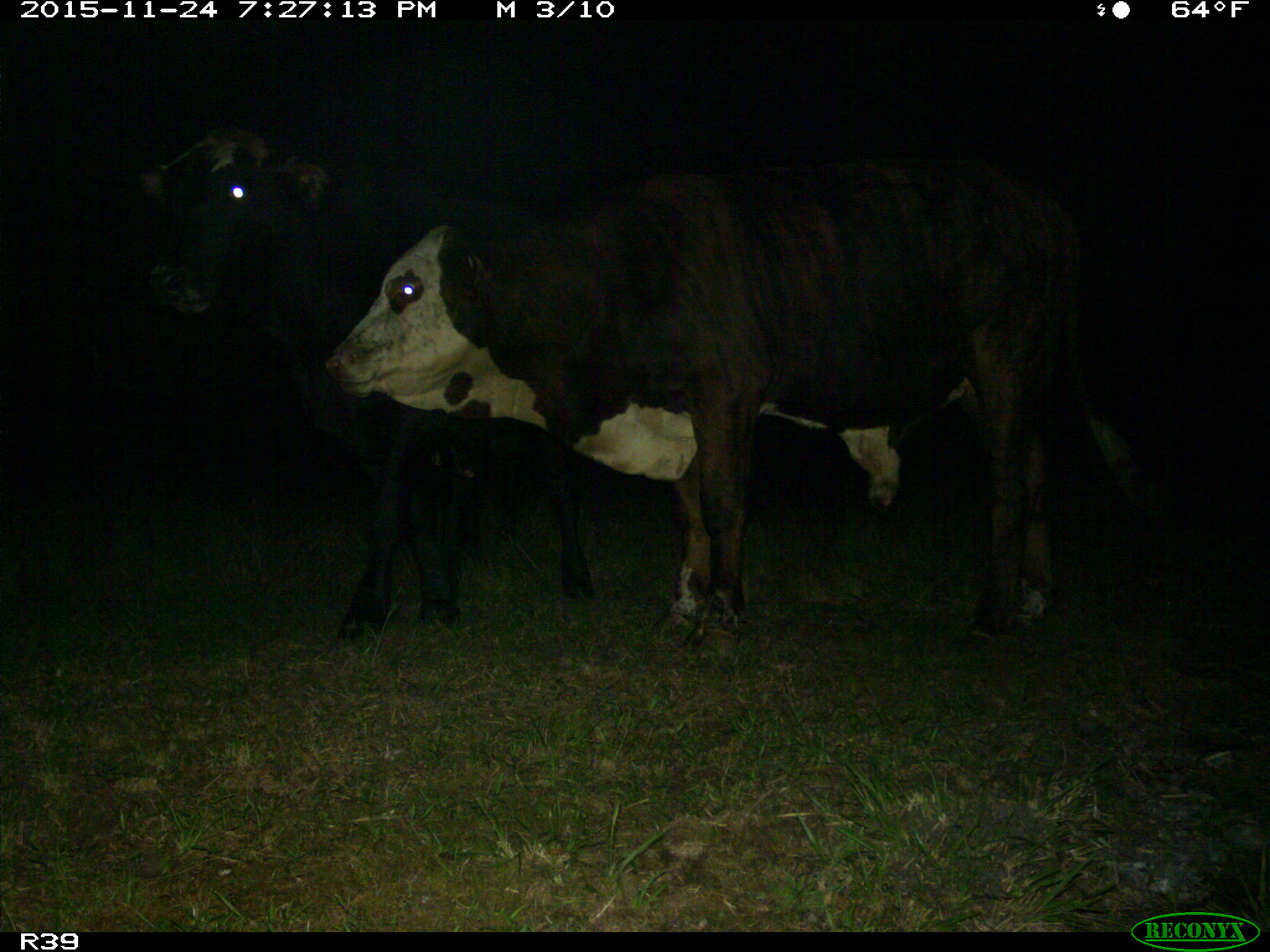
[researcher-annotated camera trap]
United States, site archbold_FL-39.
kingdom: Animalia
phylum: Chordata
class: Mammalia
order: Artiodactyla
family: Bovidae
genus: Bos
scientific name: Bos taurus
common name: domestic cow